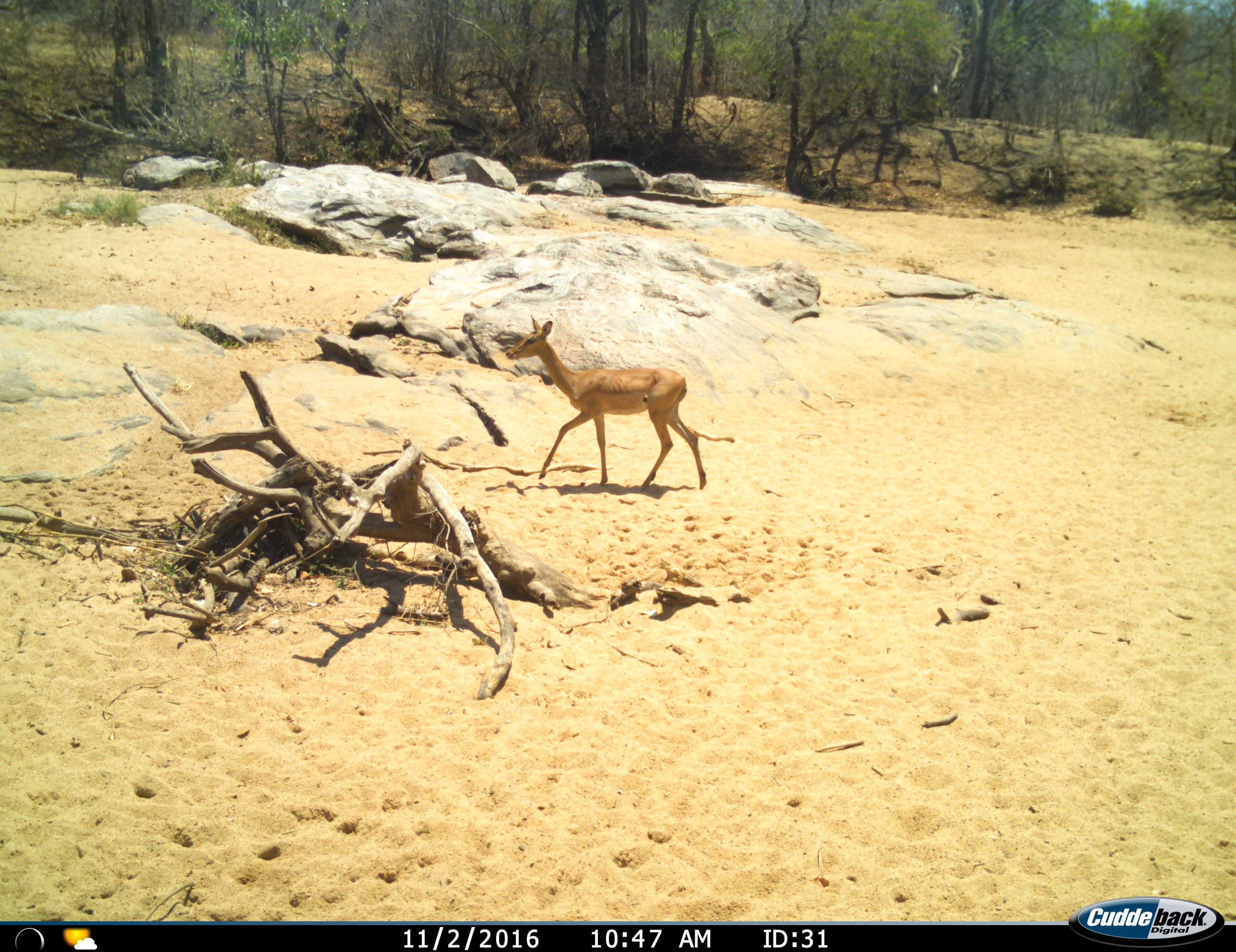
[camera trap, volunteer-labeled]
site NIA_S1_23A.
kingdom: Animalia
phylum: Chordata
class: Mammalia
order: Artiodactyla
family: Bovidae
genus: Aepyceros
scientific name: Aepyceros melampus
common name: impala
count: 1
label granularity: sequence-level